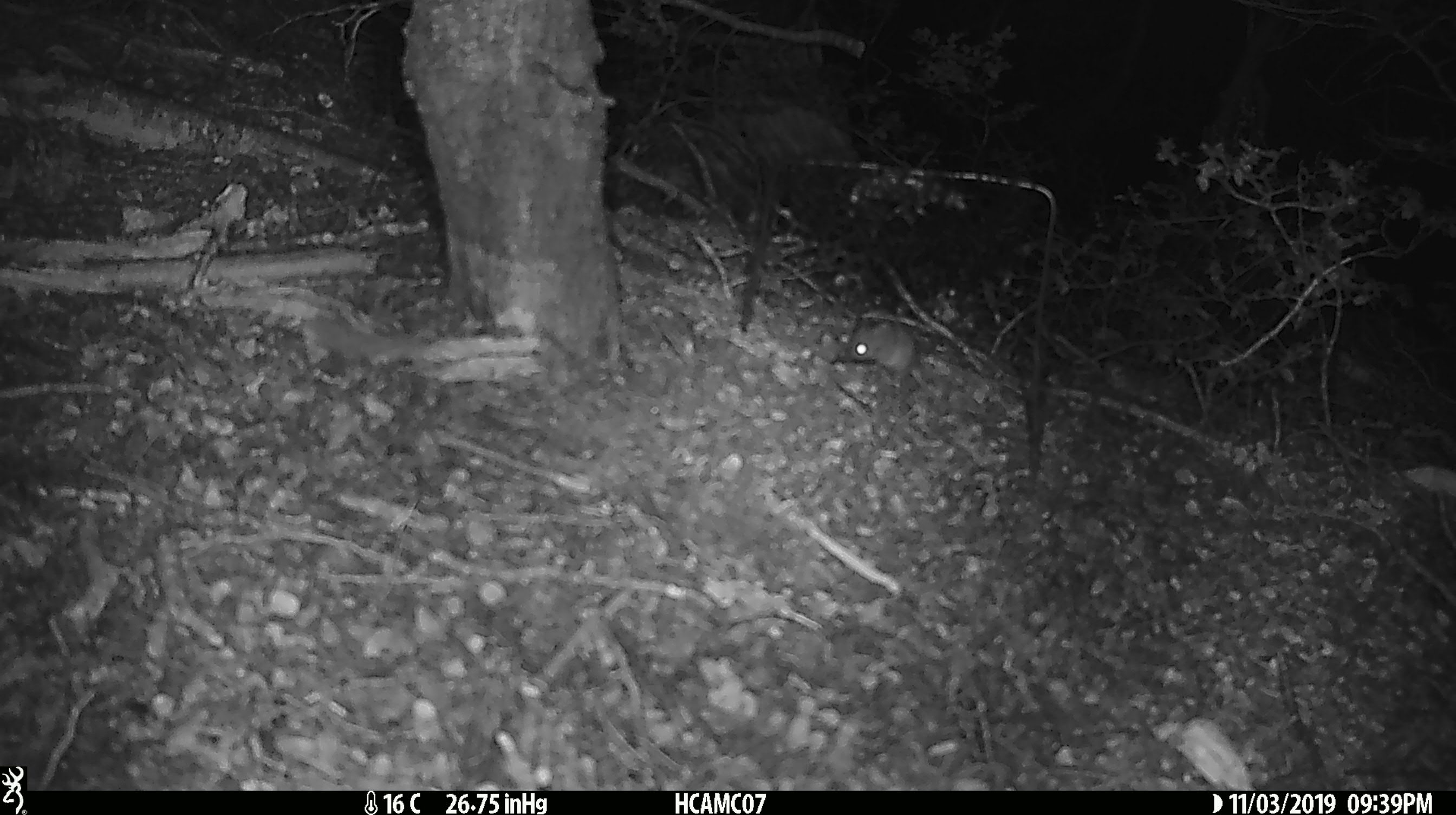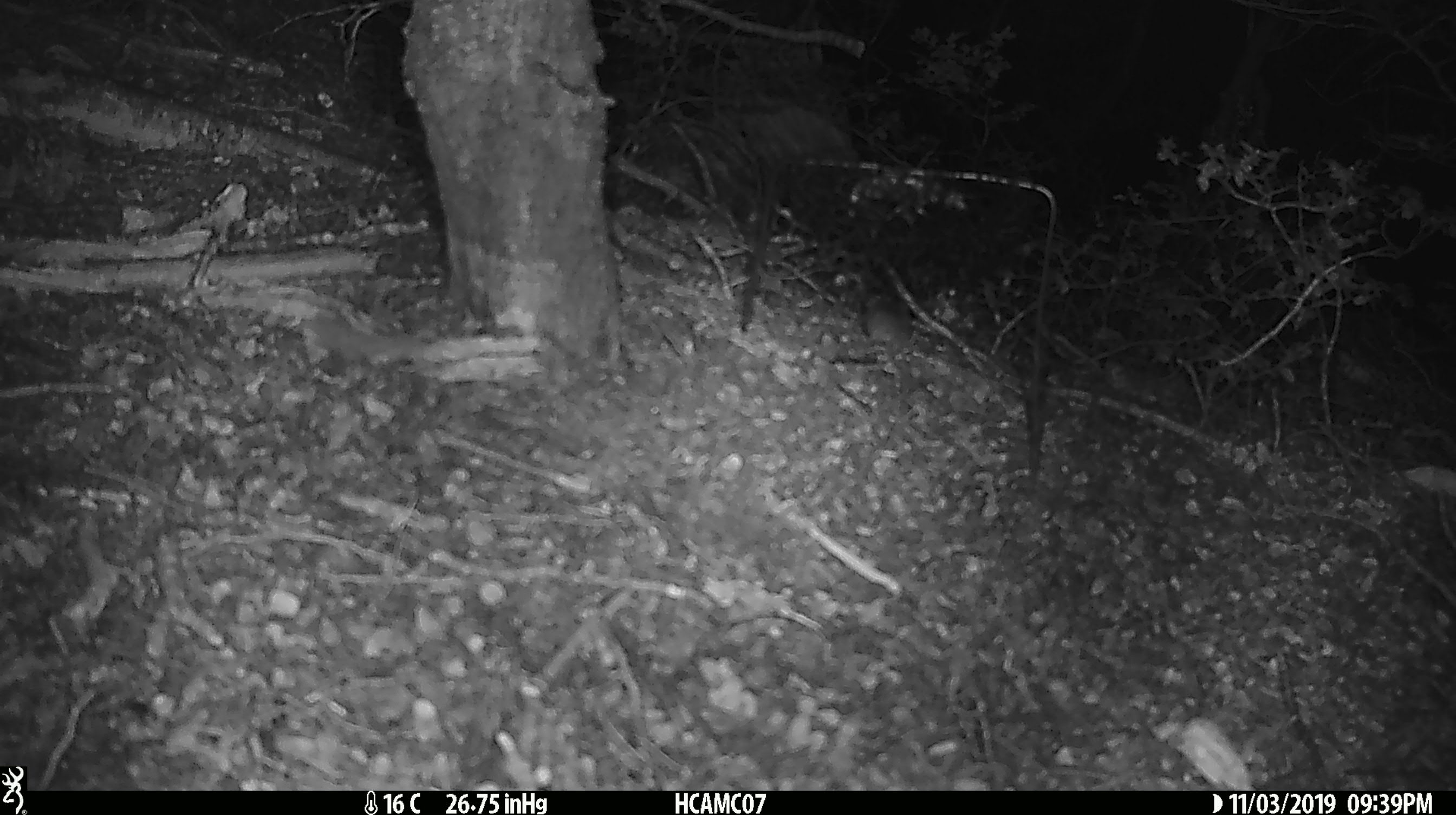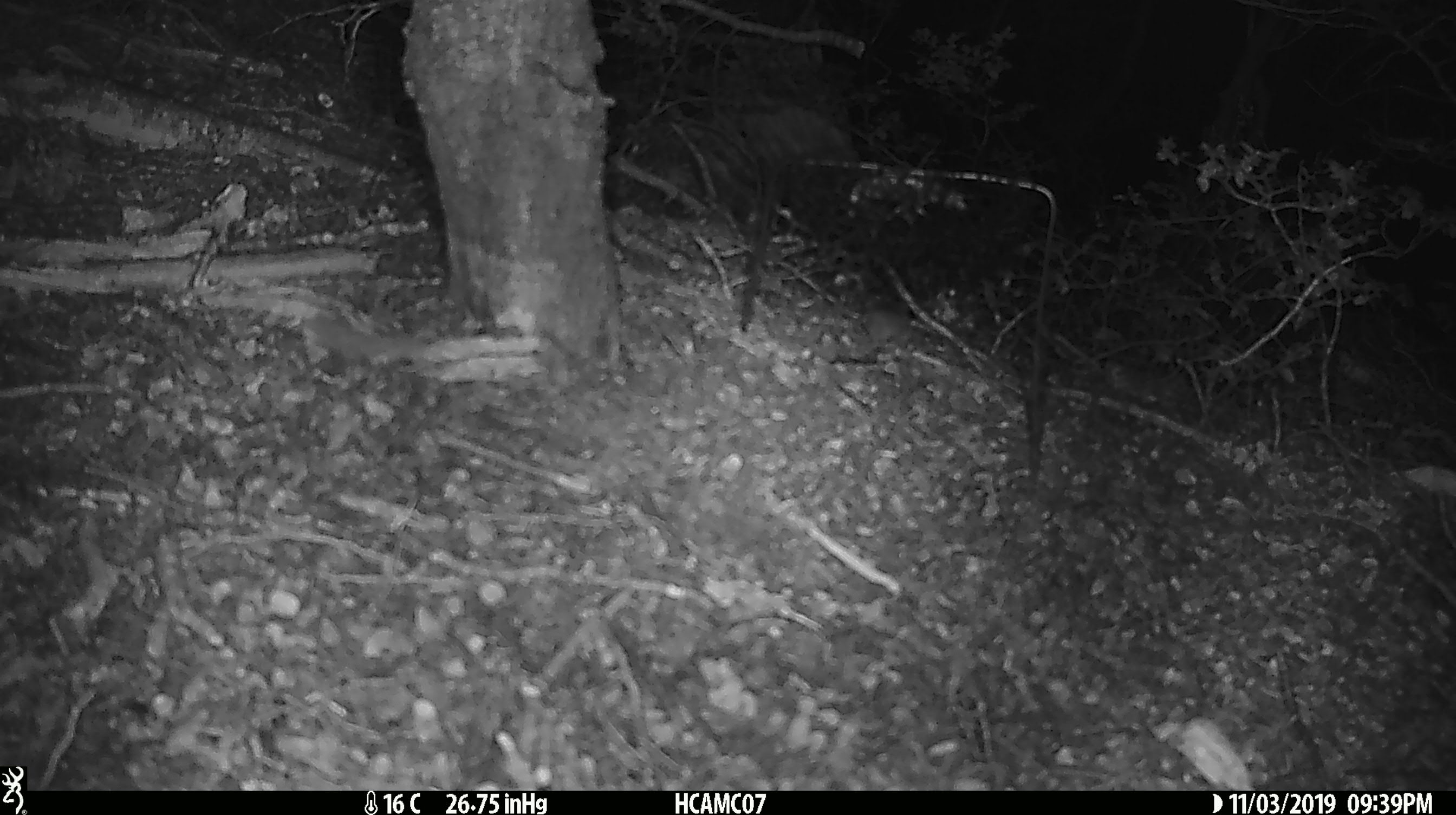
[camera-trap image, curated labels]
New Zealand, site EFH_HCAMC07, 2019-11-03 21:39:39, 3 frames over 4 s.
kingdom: Animalia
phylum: Chordata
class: Mammalia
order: Rodentia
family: Muridae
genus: Mus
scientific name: Mus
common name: mouse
Mouse (Mus).